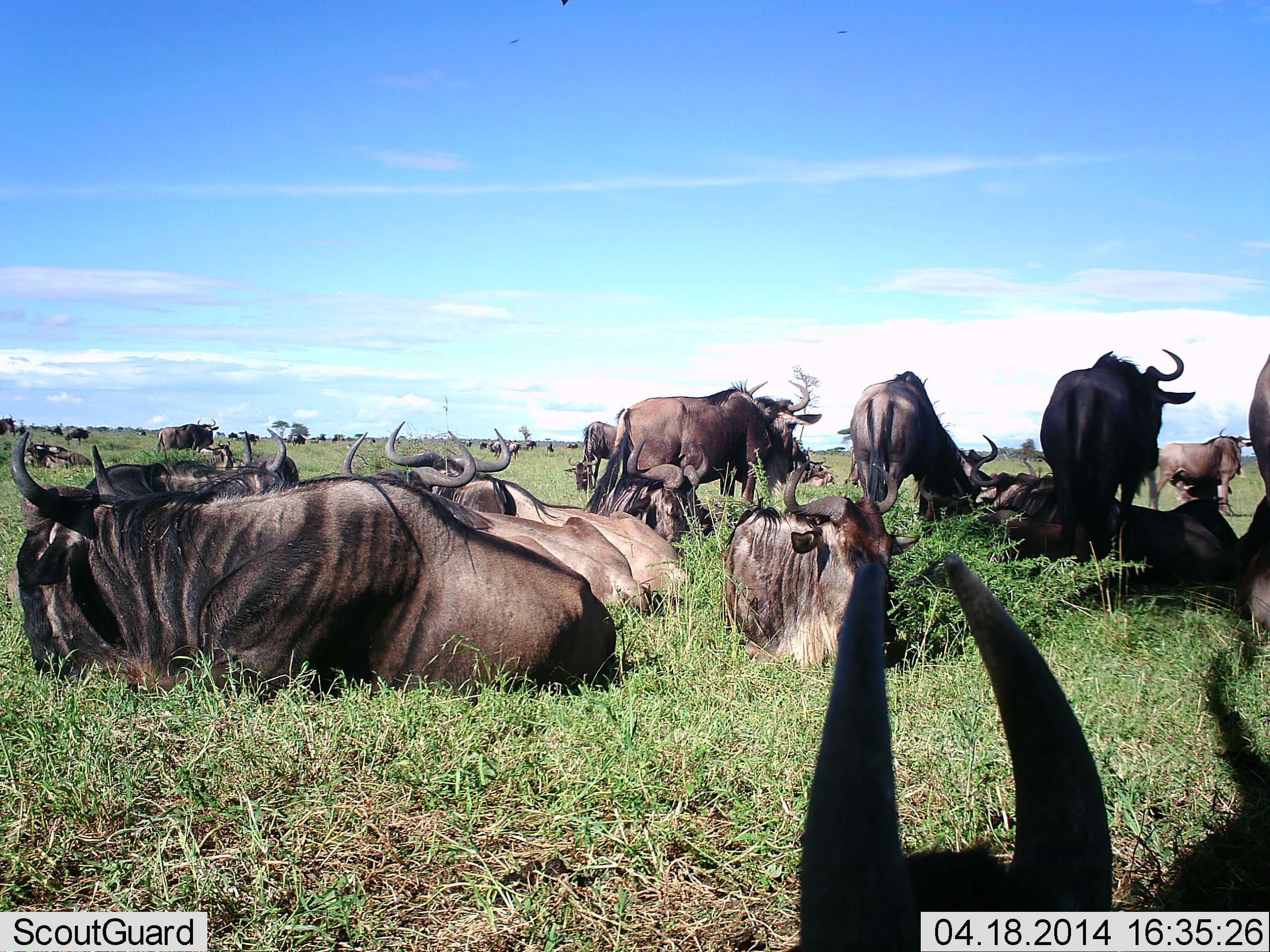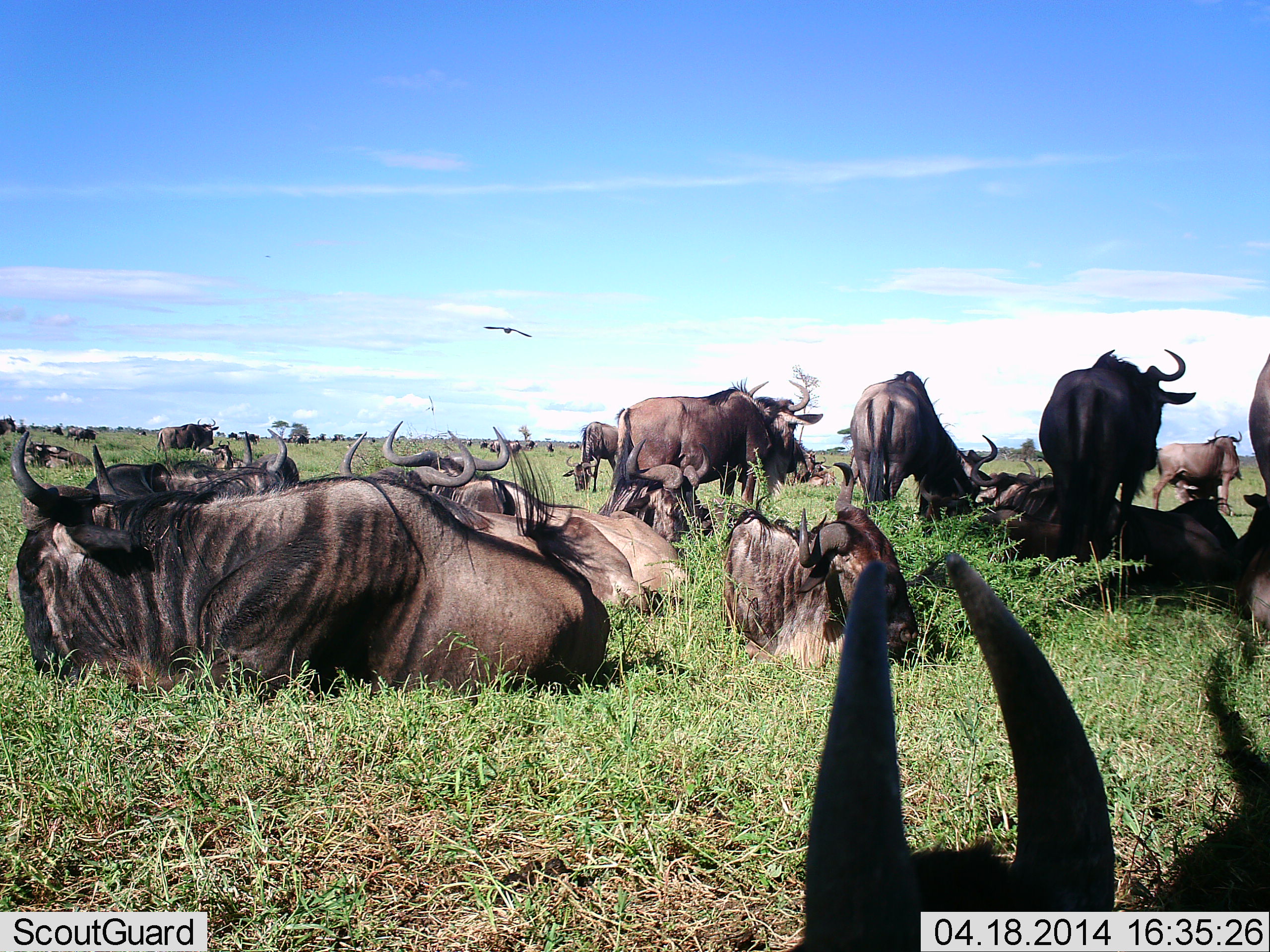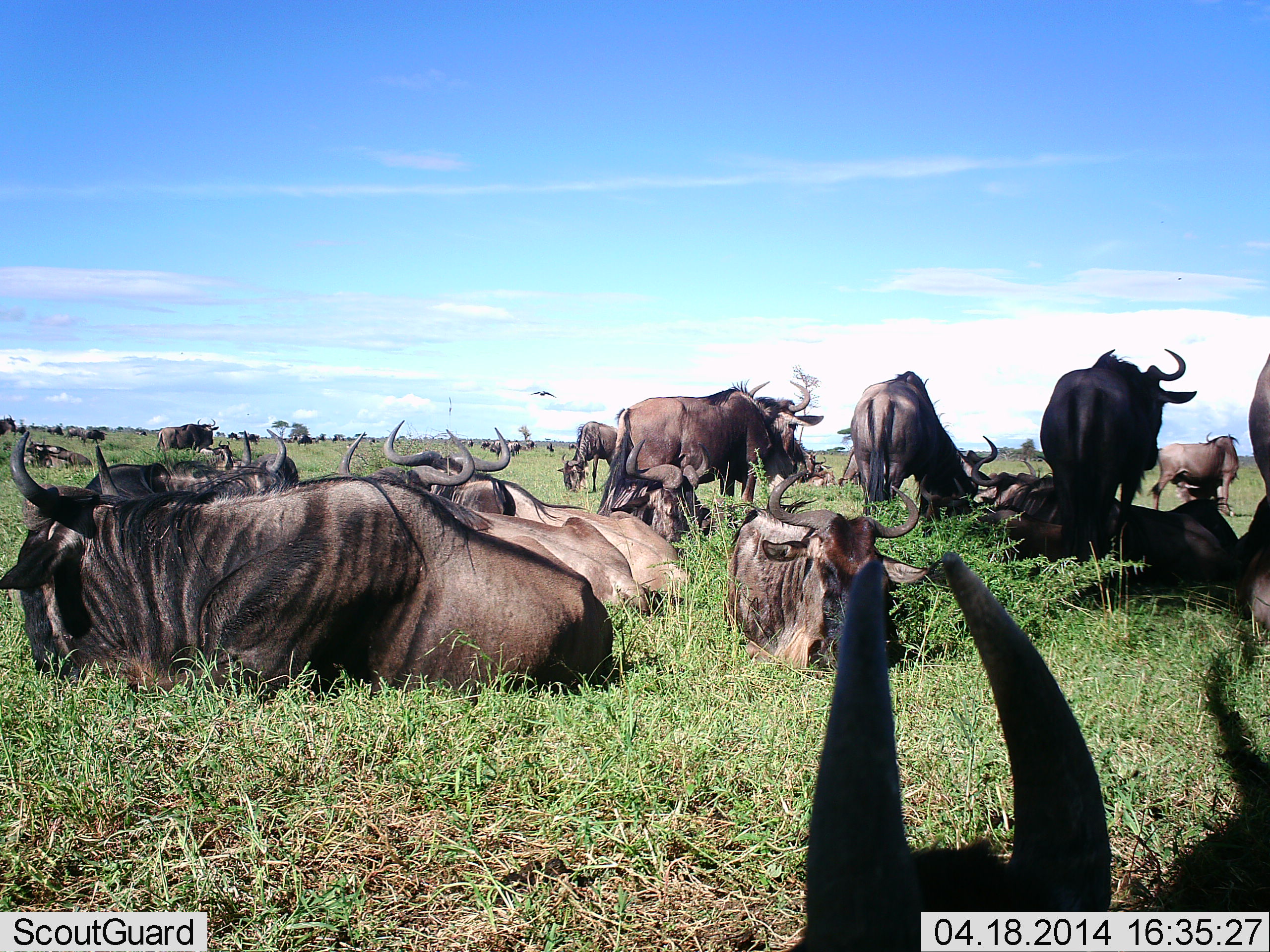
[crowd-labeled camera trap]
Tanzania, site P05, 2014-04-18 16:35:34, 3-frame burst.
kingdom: Animalia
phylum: Chordata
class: Mammalia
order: Artiodactyla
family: Bovidae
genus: Connochaetes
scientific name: Connochaetes taurinus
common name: blue wildebeest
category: wildebeest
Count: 11-50.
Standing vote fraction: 82%.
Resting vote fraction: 95%.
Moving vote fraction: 11%.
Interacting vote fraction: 8%.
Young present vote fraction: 3%.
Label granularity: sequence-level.